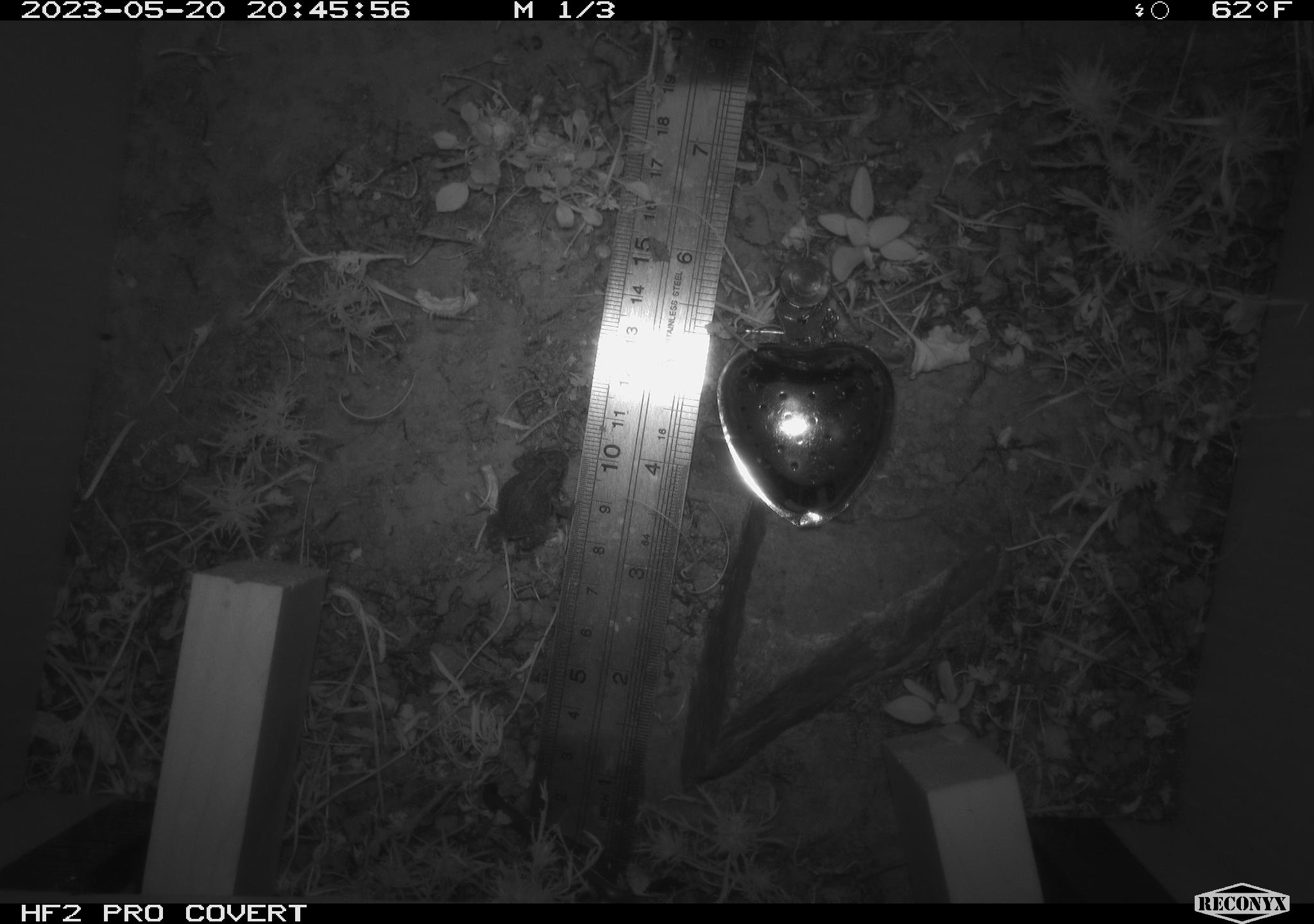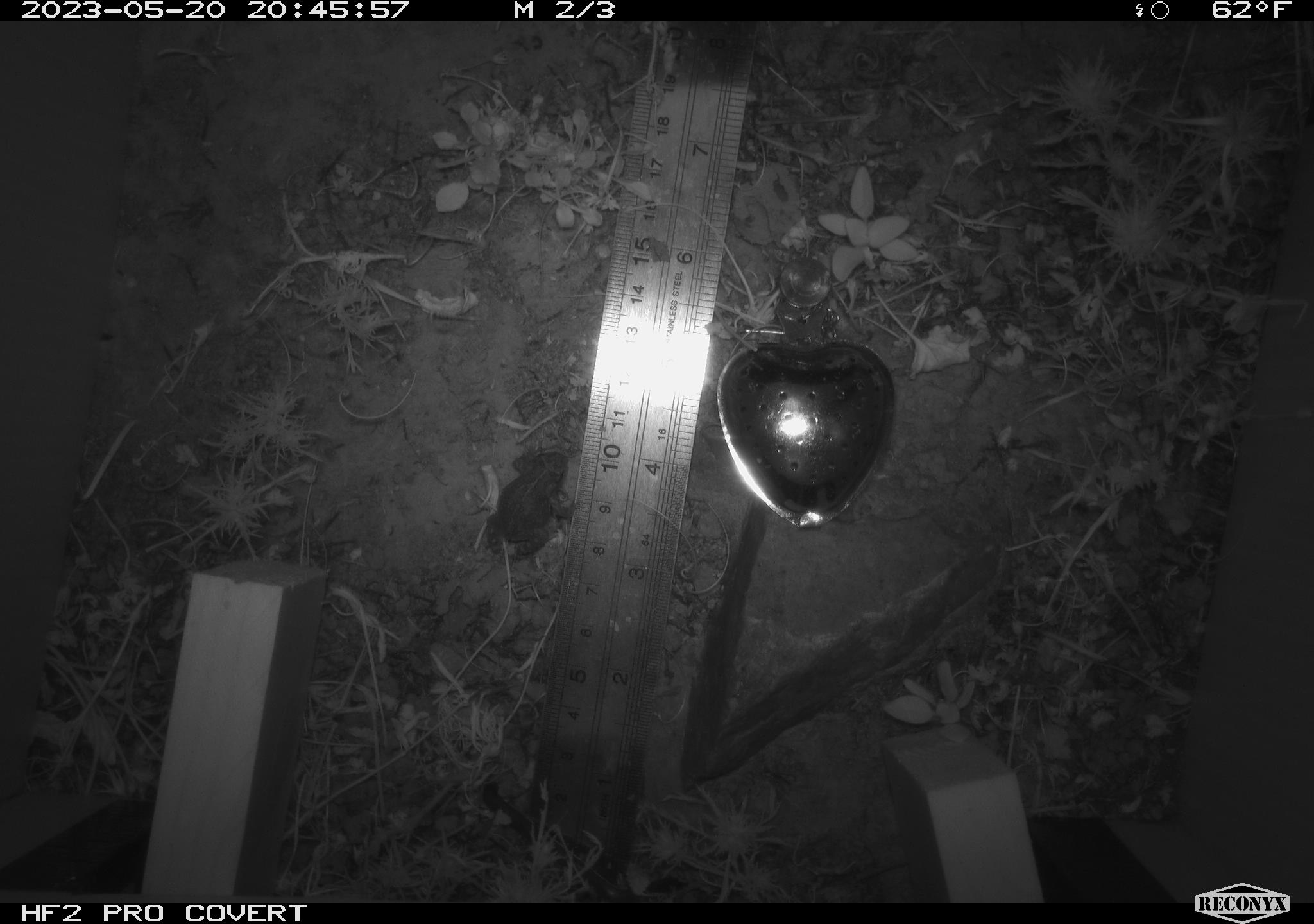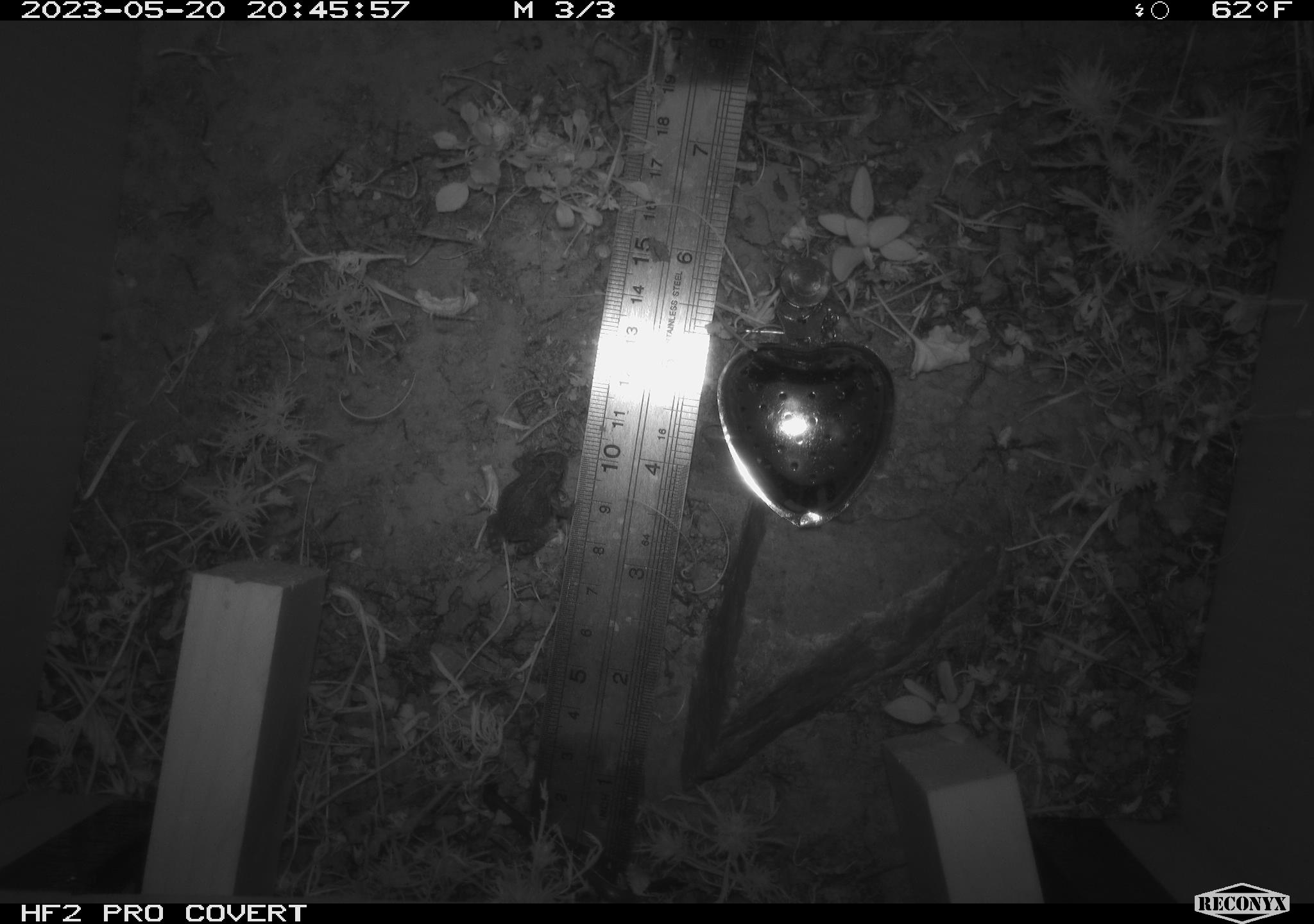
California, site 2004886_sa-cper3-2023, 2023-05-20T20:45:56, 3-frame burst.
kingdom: Animalia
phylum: Chordata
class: Amphibia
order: Anura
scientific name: Anura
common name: frogs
Frogs (Anura).